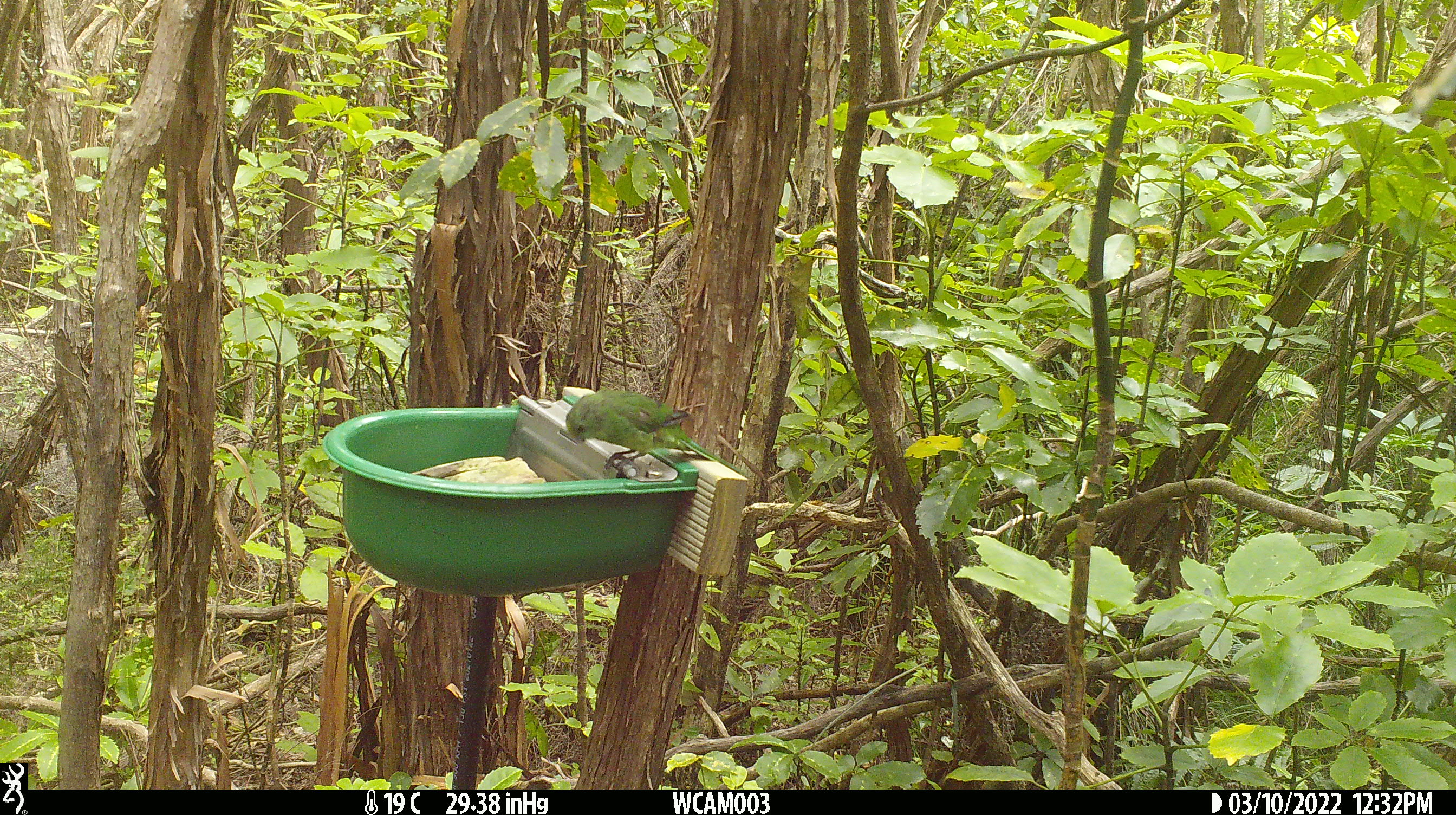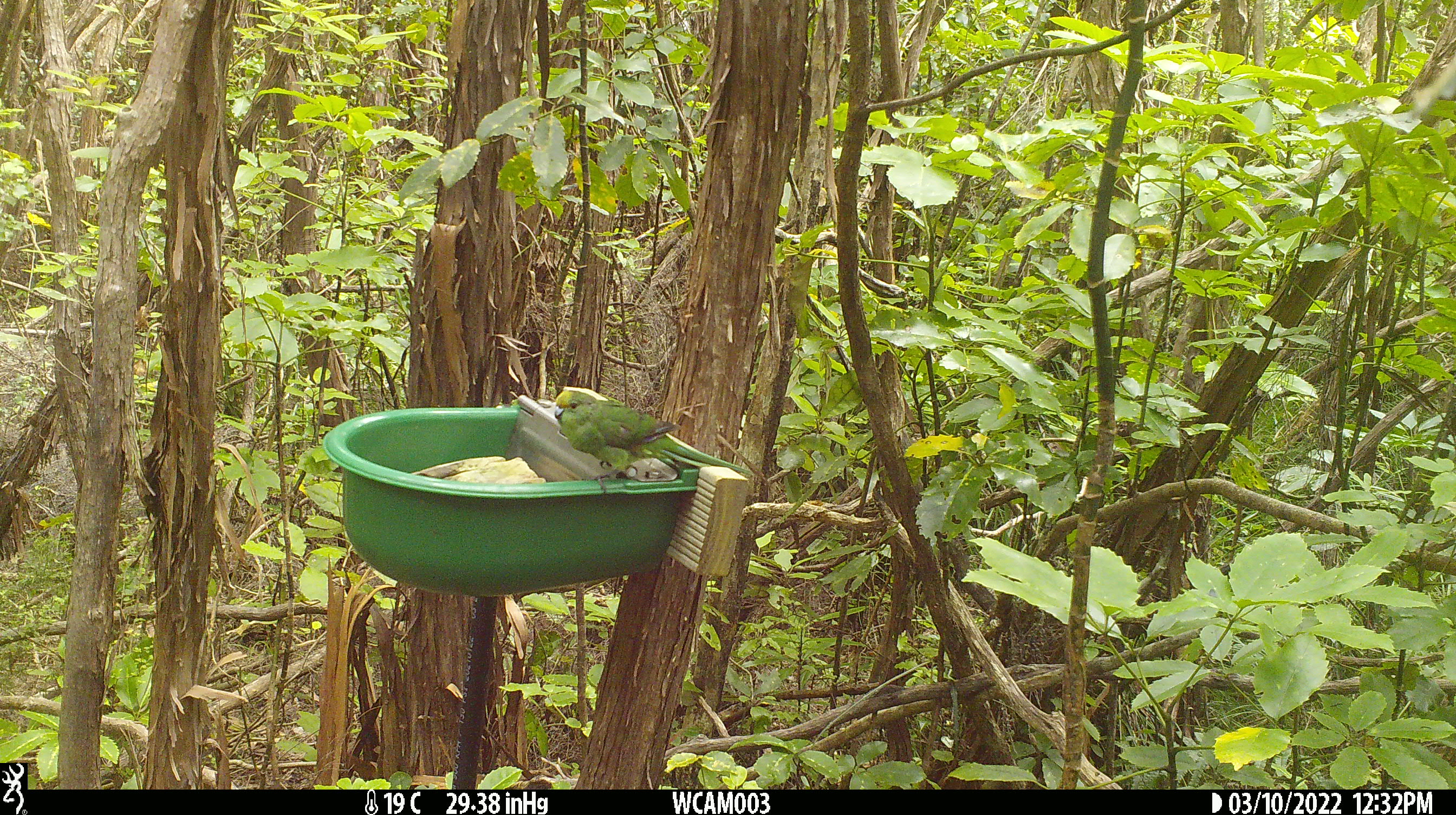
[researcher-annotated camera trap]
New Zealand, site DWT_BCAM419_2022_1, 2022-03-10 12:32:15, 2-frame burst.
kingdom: Animalia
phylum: Chordata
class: Aves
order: Psittaciformes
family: Psittaculidae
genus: Cyanoramphus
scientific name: Cyanoramphus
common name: parakeet